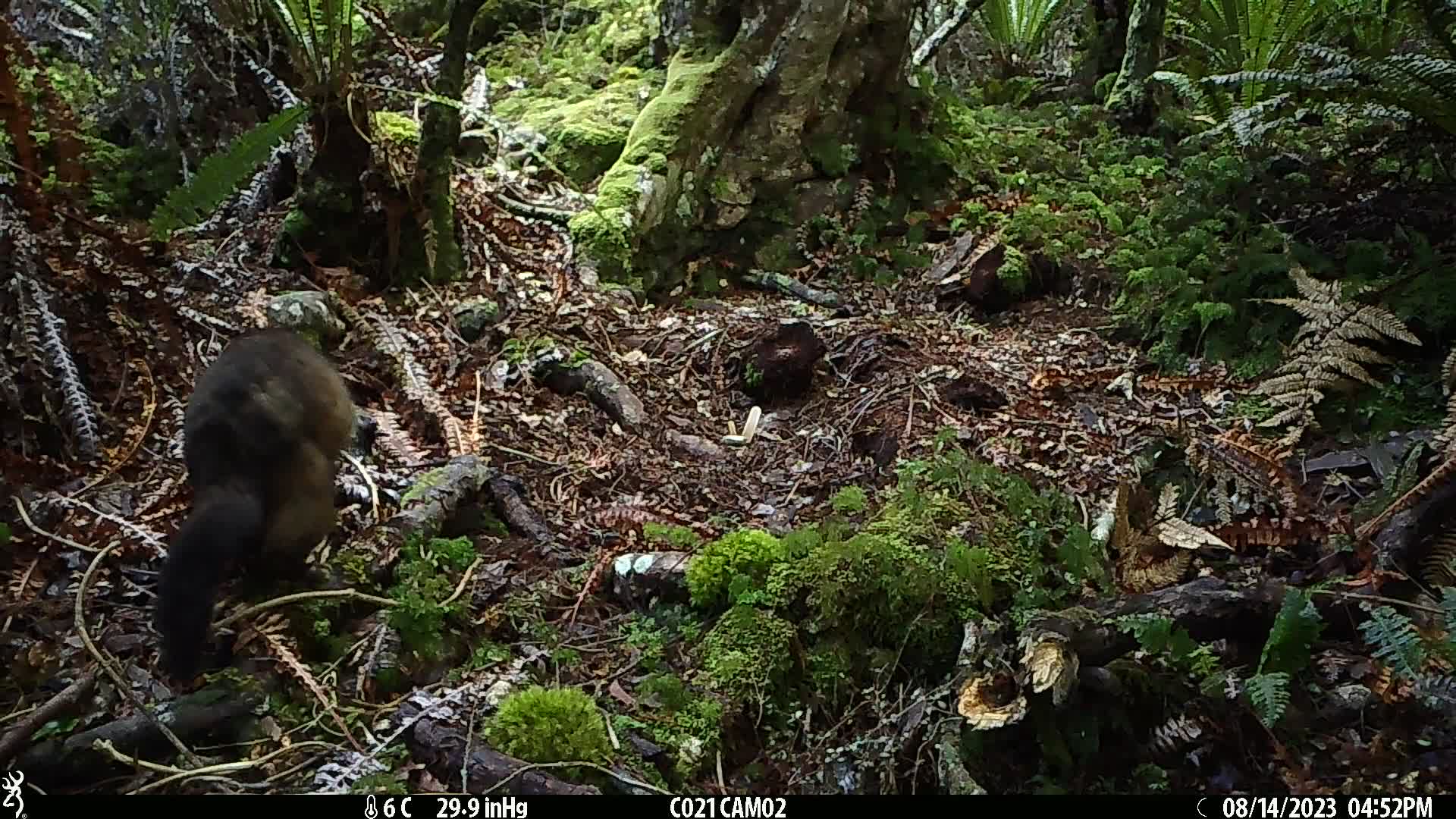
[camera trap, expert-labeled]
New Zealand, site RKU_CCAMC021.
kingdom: Animalia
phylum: Chordata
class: Mammalia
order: Diprotodontia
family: Phalangeridae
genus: Trichosurus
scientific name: Trichosurus vulpecula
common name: common brushtail possum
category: possum